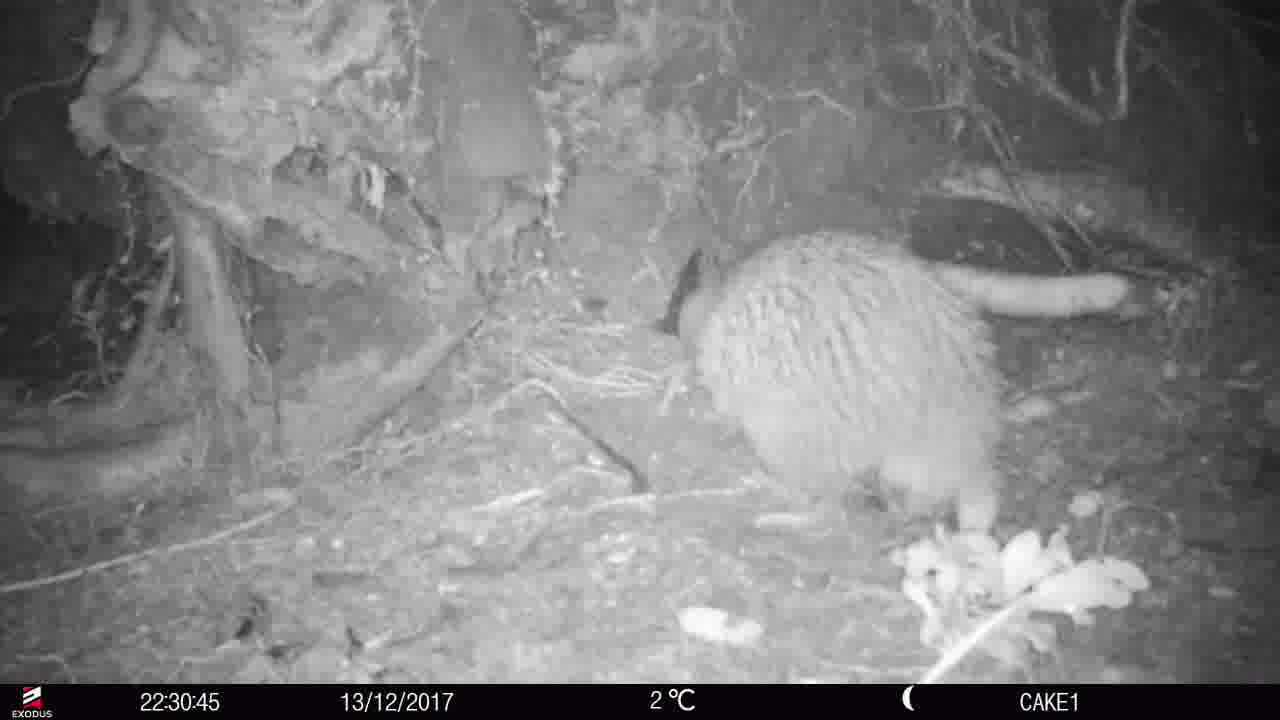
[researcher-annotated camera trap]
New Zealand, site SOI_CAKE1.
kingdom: Animalia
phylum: Chordata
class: Aves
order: Apterygiformes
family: Apterygidae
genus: Apteryx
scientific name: Apteryx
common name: kiwi